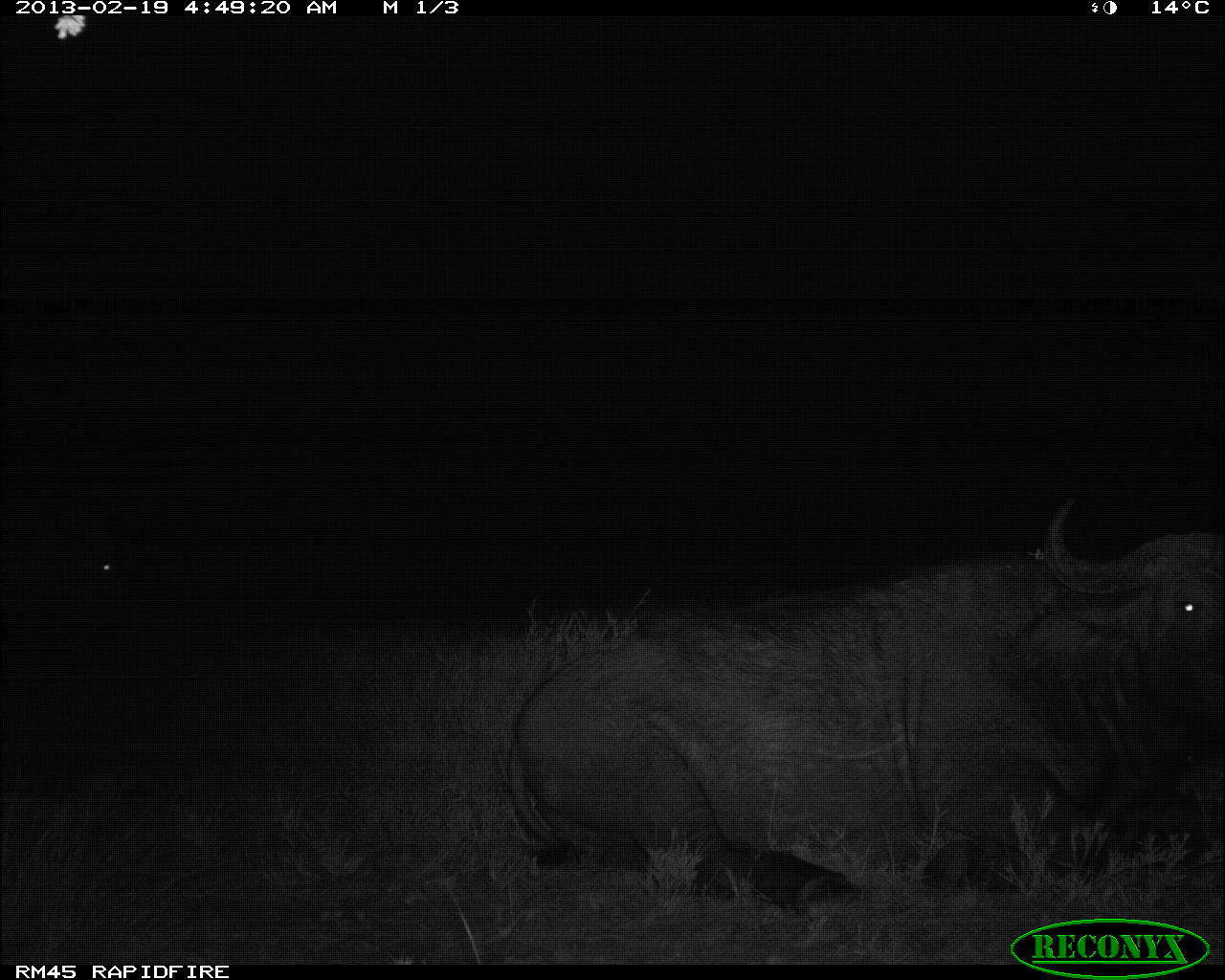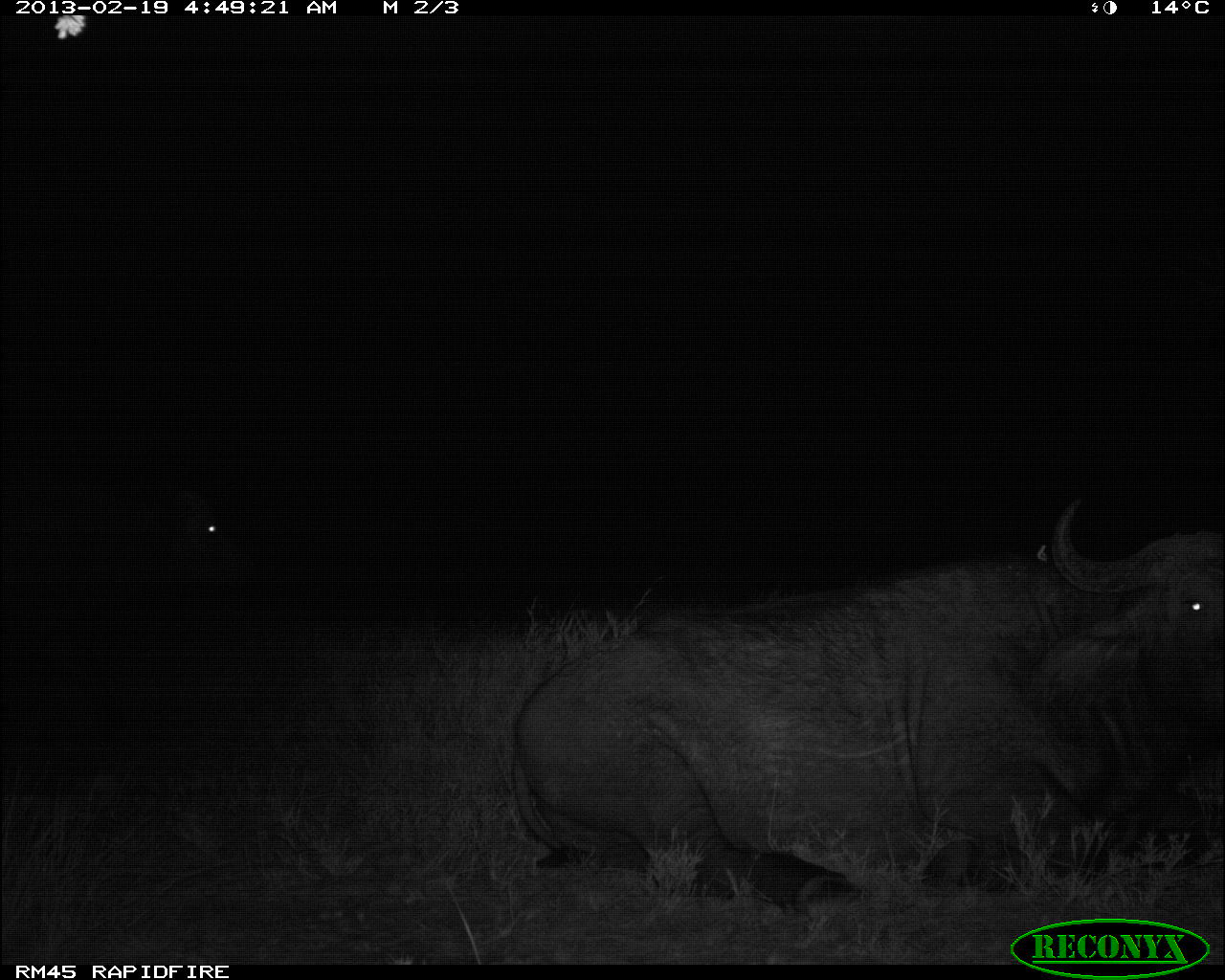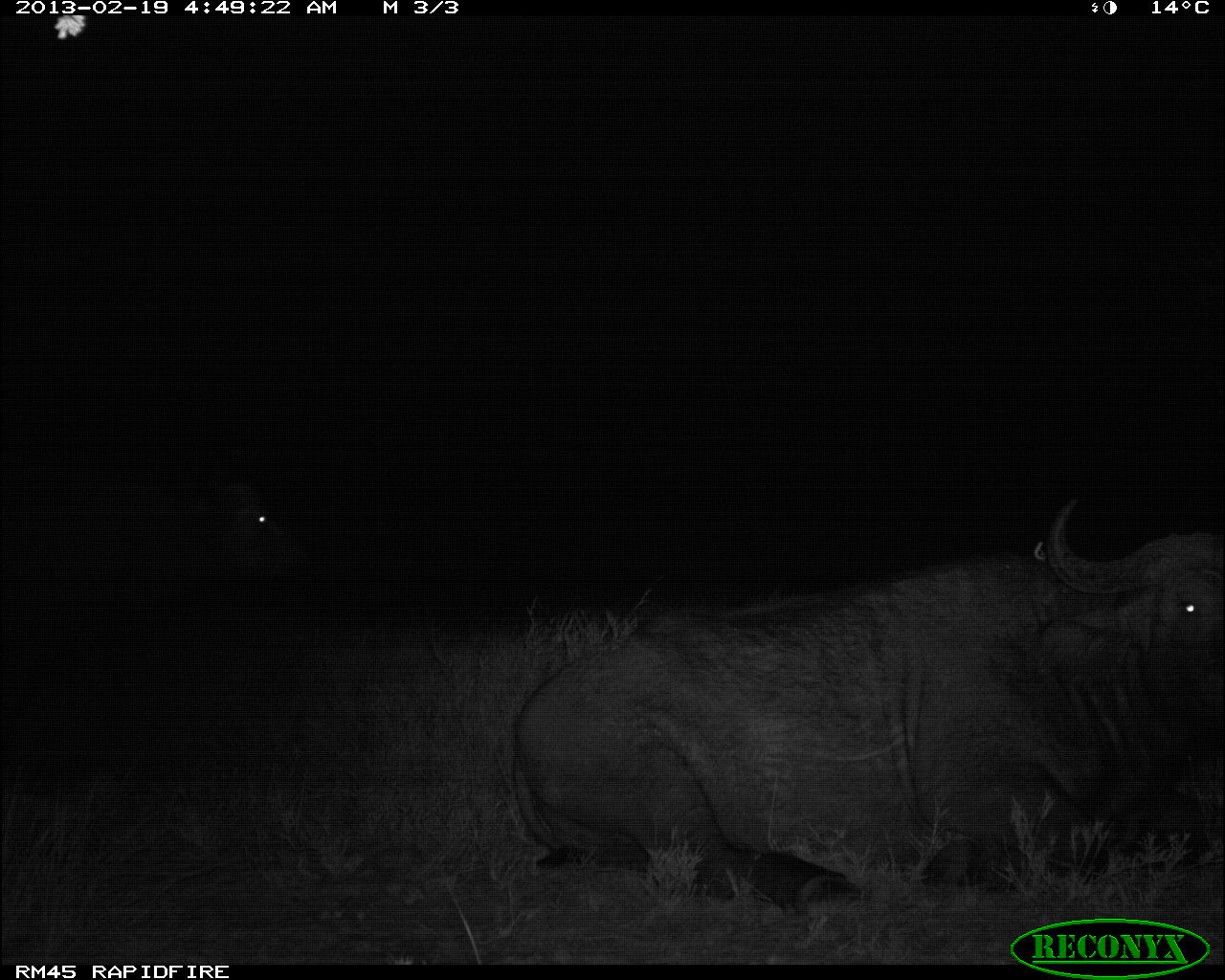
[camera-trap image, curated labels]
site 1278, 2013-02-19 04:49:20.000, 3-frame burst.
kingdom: Animalia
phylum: Chordata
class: Mammalia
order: Artiodactyla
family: Bovidae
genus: Syncerus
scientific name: Syncerus caffer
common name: african buffalo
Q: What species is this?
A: Syncerus caffer (african buffalo).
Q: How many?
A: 1.